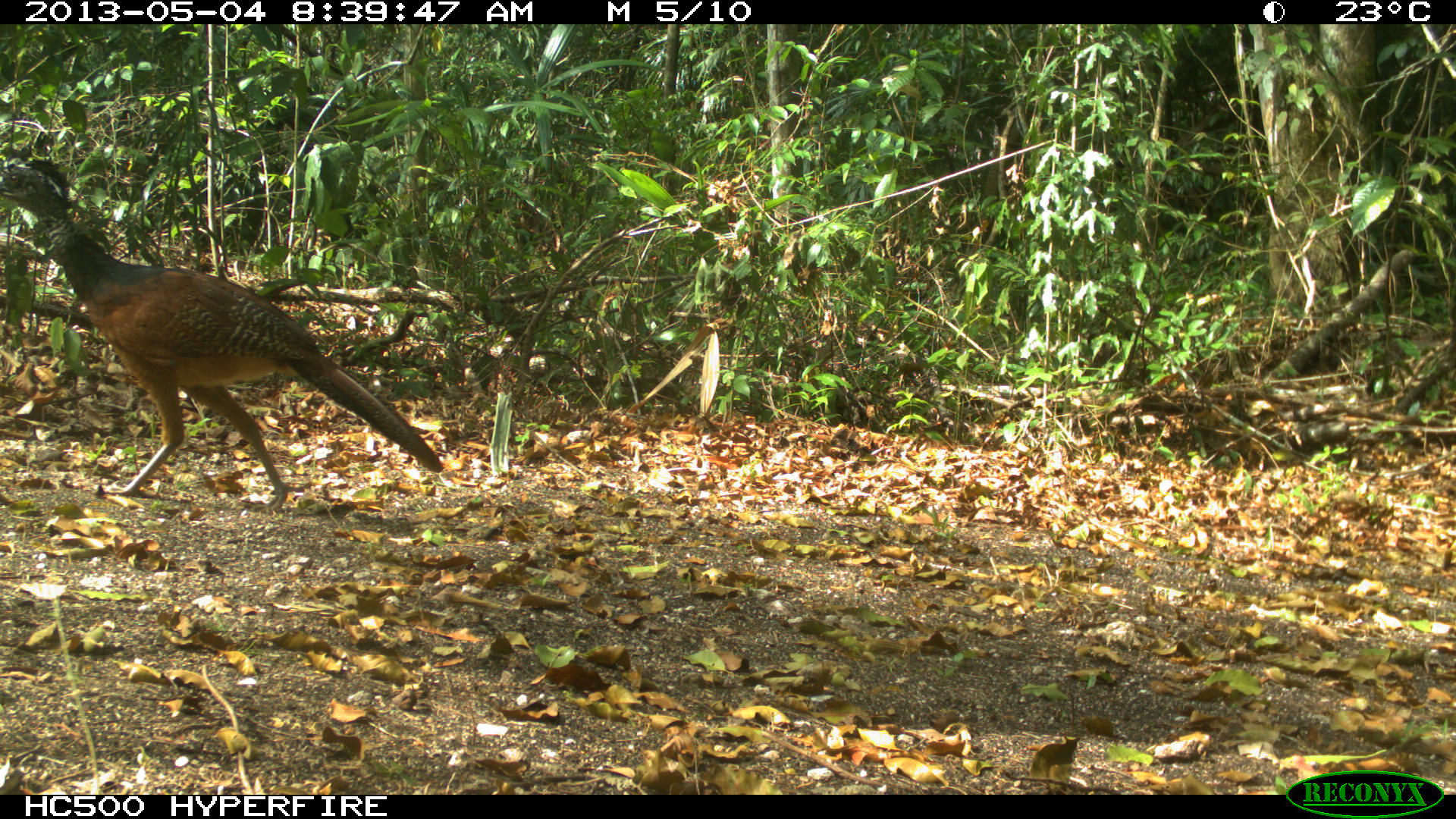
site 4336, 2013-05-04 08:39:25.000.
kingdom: Animalia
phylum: Chordata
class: Aves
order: Galliformes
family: Cracidae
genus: Crax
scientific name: Crax rubra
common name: great curassow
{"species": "Crax rubra (great curassow)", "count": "2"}